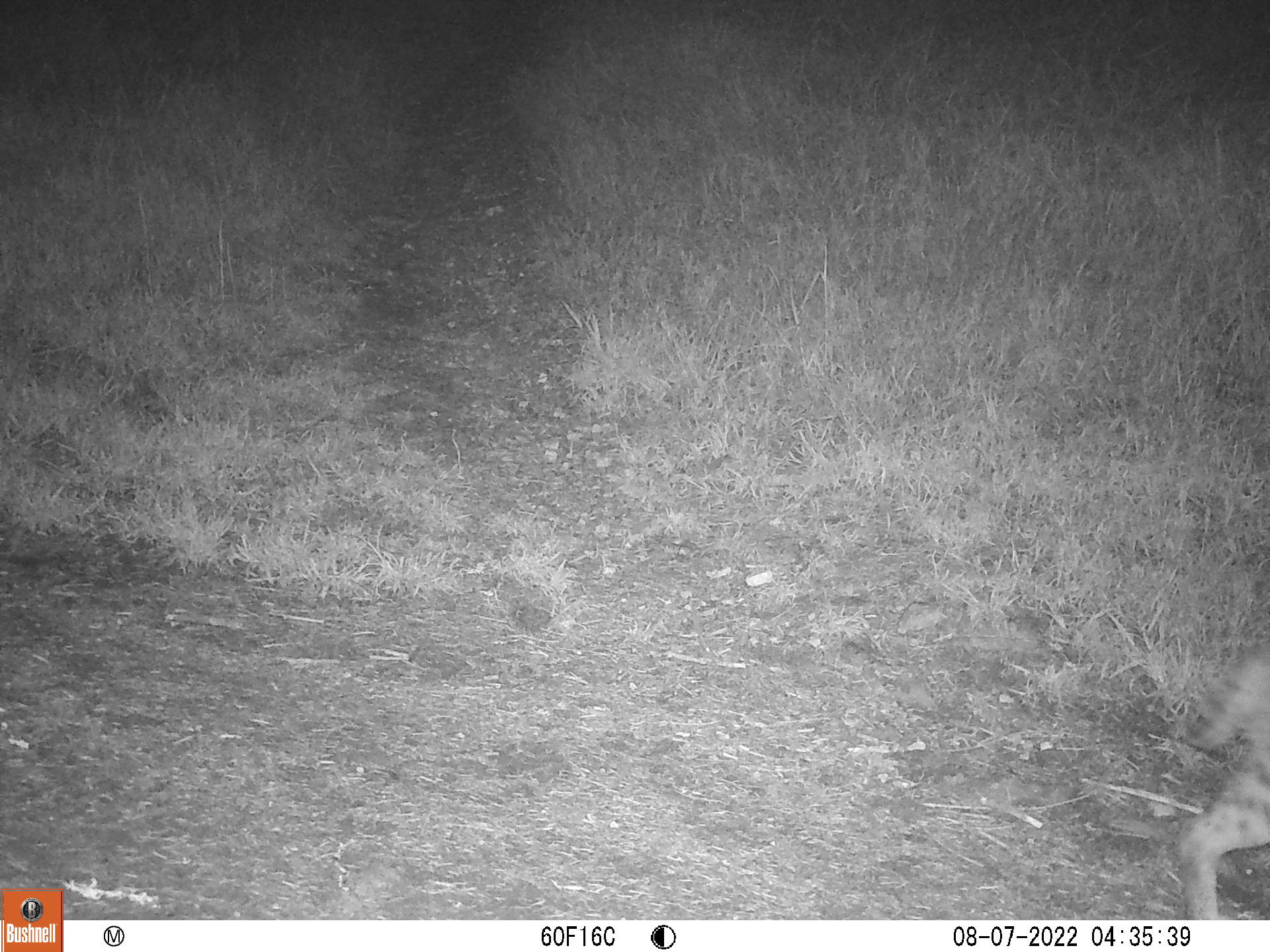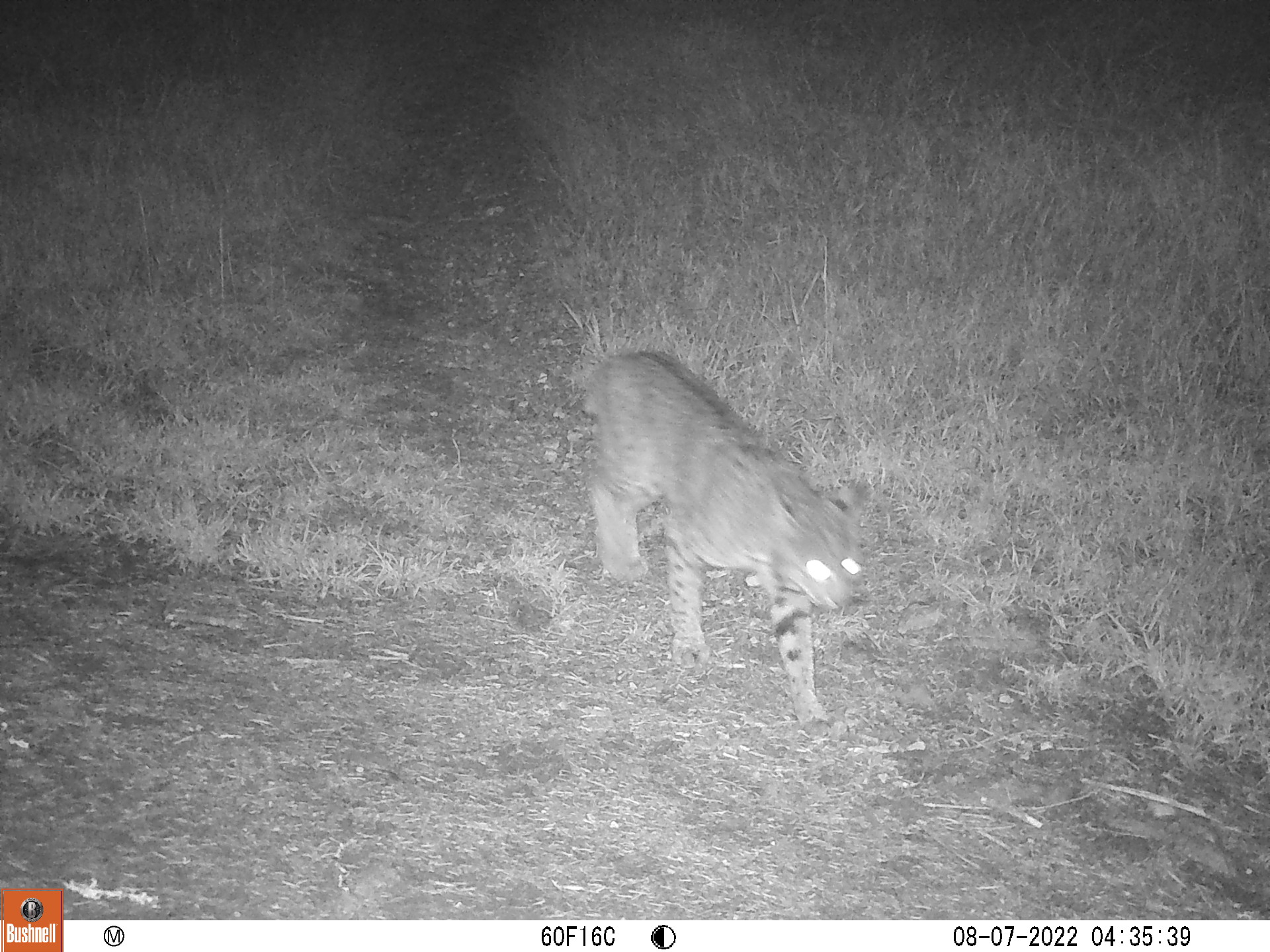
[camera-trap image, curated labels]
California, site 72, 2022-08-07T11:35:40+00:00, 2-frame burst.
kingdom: Animalia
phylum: Chordata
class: Mammalia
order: Carnivora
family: Felidae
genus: Lynx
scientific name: Lynx rufus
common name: bobcat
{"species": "bobcat (Lynx rufus)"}